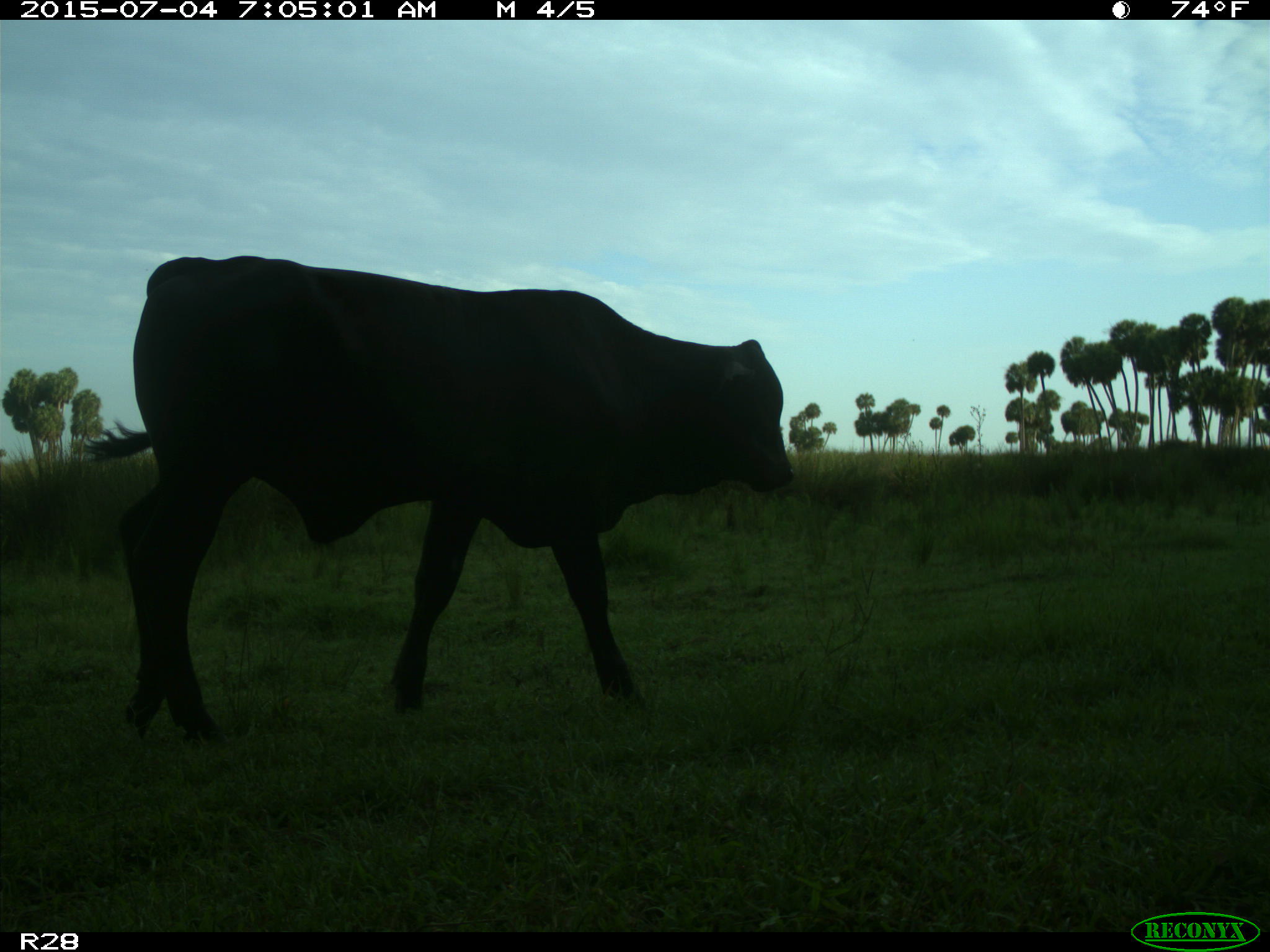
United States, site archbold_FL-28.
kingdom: Animalia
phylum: Chordata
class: Mammalia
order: Artiodactyla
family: Bovidae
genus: Bos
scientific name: Bos taurus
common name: domestic cow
Bos taurus (domestic cow).